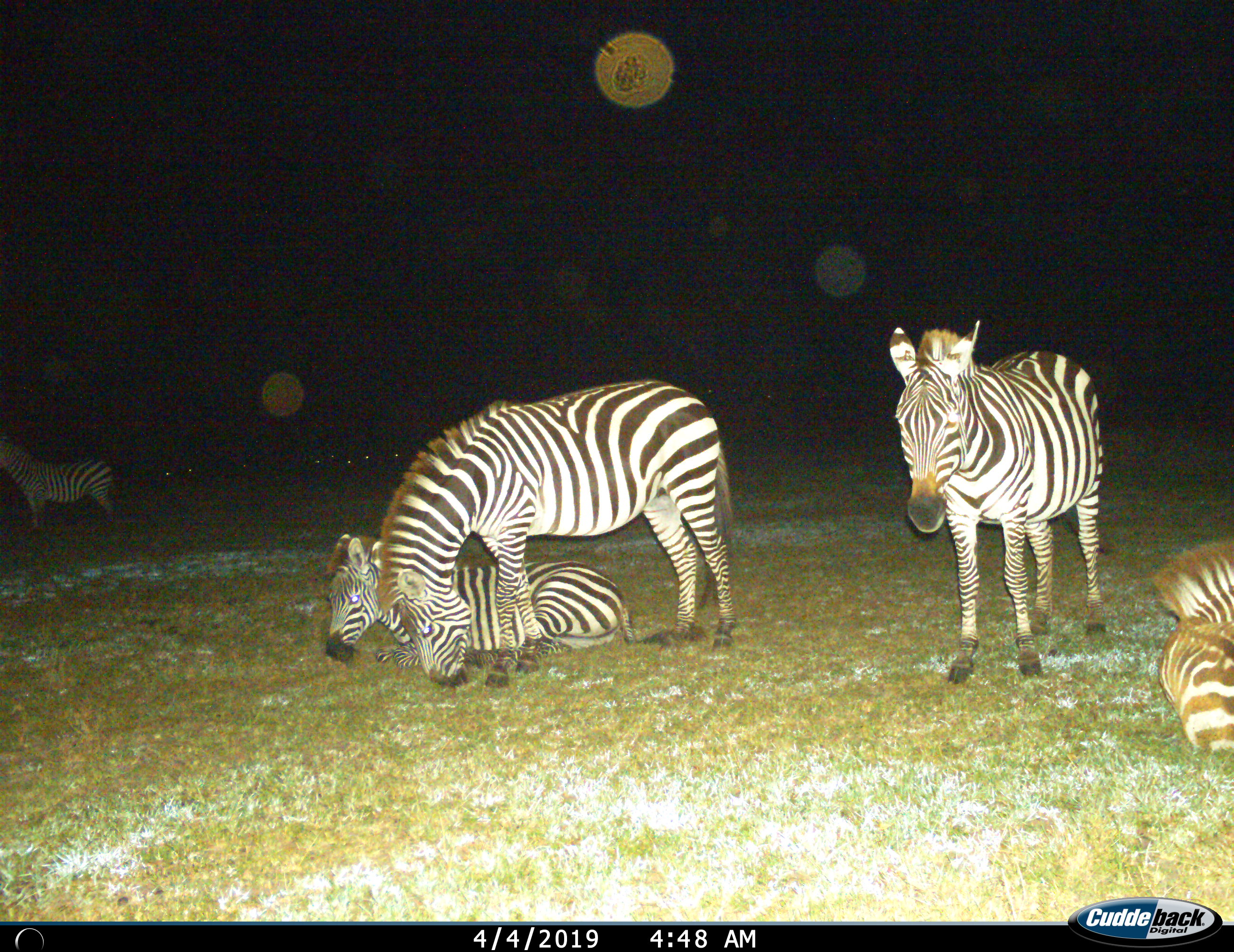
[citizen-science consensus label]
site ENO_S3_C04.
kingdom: Animalia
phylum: Chordata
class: Mammalia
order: Perissodactyla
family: Equidae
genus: Equus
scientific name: Equus quagga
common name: plains zebra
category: zebraplains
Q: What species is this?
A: Zebraplains (plains zebra) (Equus quagga).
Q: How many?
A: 5.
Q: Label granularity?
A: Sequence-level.